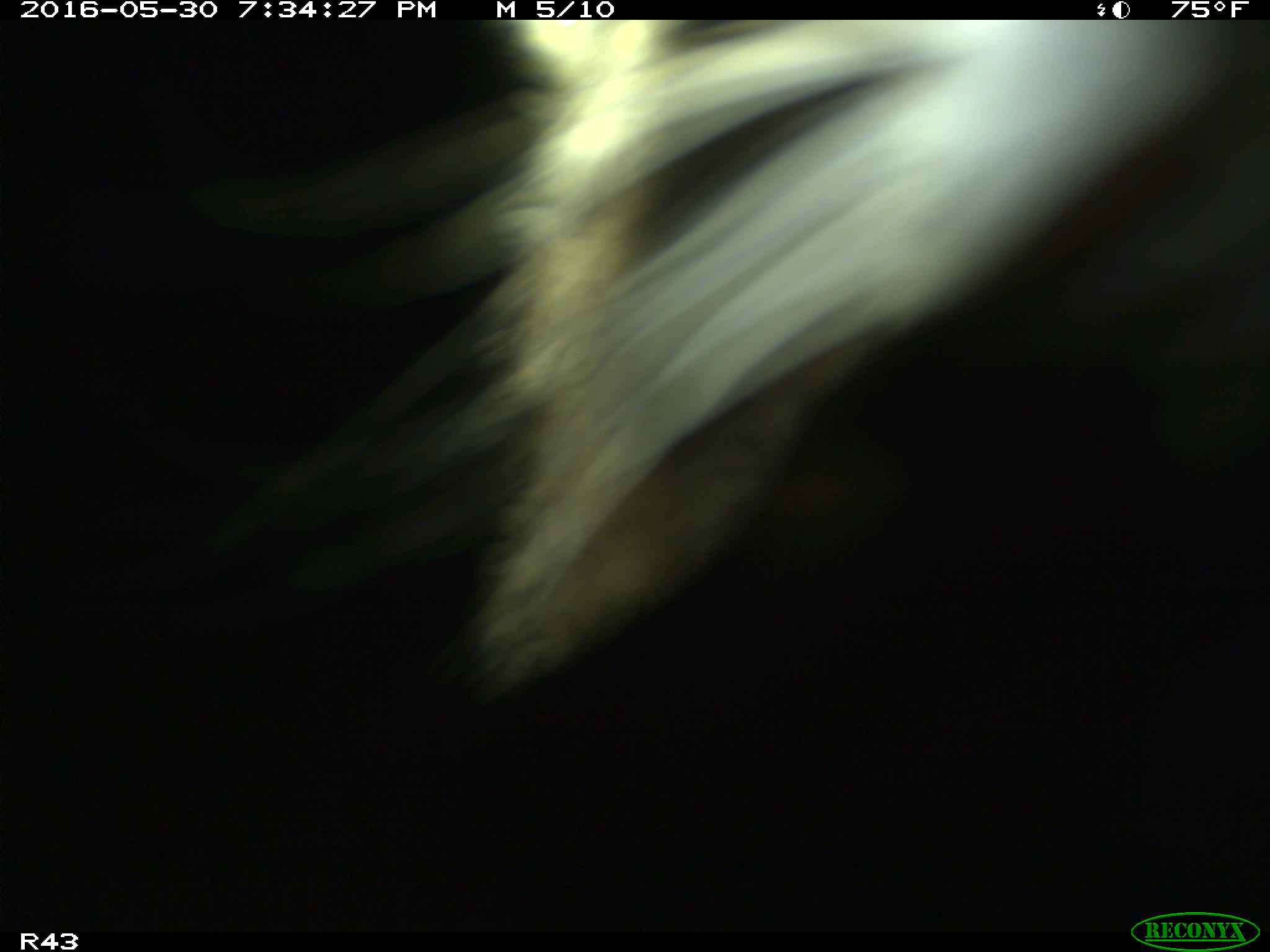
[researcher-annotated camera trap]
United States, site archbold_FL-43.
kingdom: Animalia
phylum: Chordata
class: Mammalia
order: Artiodactyla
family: Bovidae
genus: Bos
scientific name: Bos taurus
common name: domestic cow